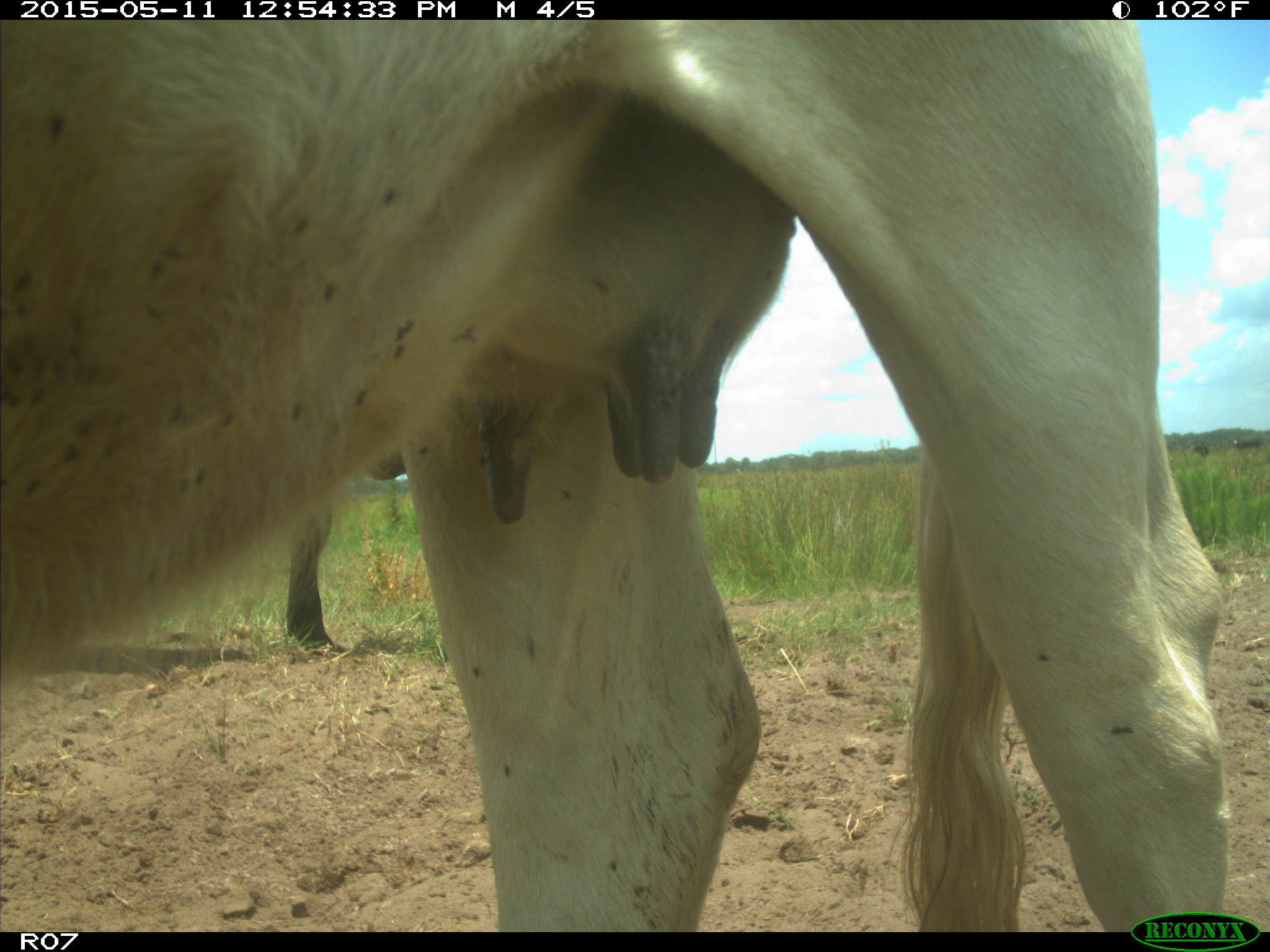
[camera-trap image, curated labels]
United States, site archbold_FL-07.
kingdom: Animalia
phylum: Chordata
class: Mammalia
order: Artiodactyla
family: Bovidae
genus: Bos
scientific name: Bos taurus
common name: domestic cow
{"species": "Bos taurus (domestic cow)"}